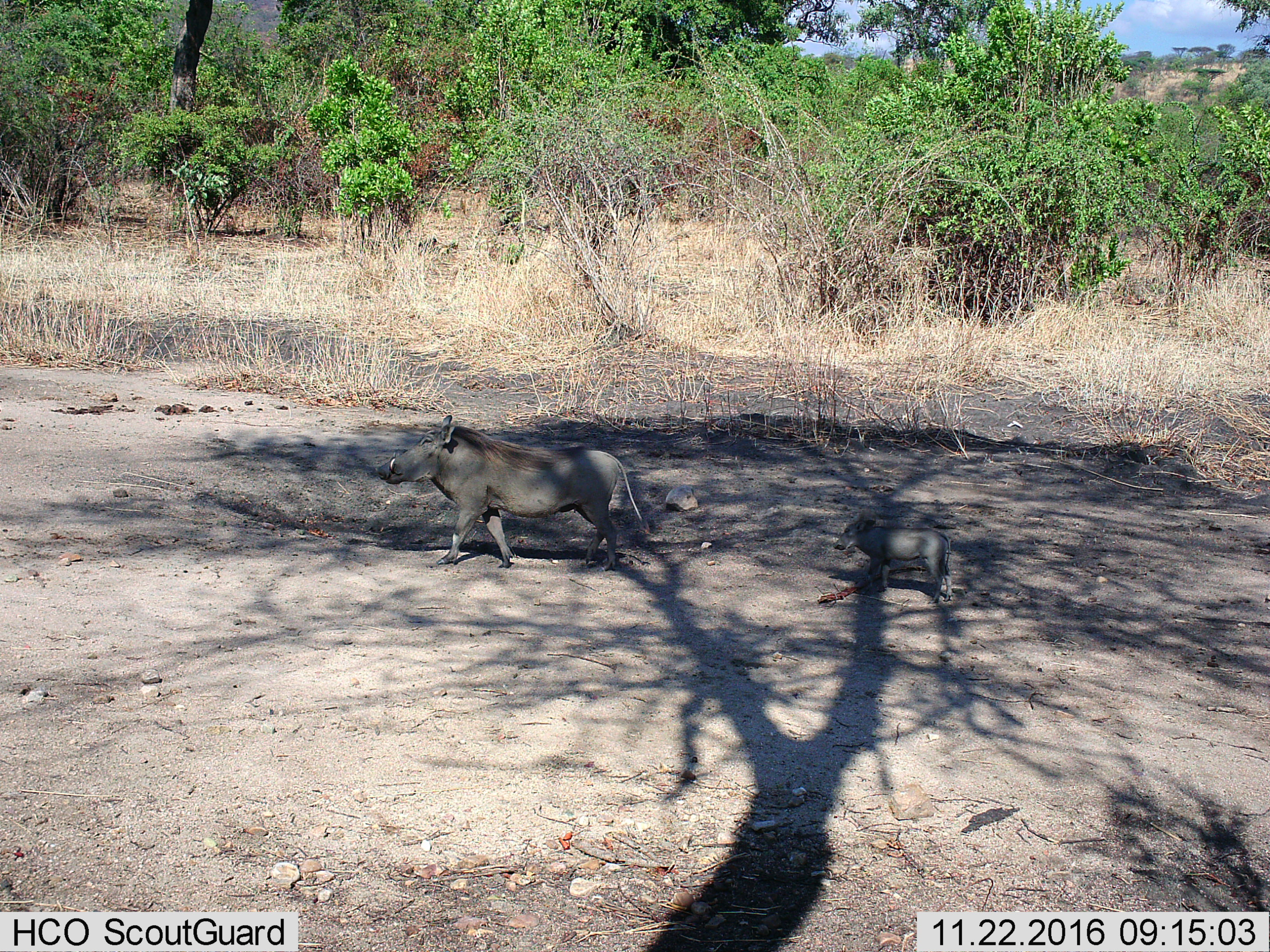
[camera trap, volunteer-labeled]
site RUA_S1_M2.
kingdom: Animalia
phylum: Chordata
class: Mammalia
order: Artiodactyla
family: Suidae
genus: Phacochoerus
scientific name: Phacochoerus africanus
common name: warthog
Warthog (Phacochoerus africanus), count 2. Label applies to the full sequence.